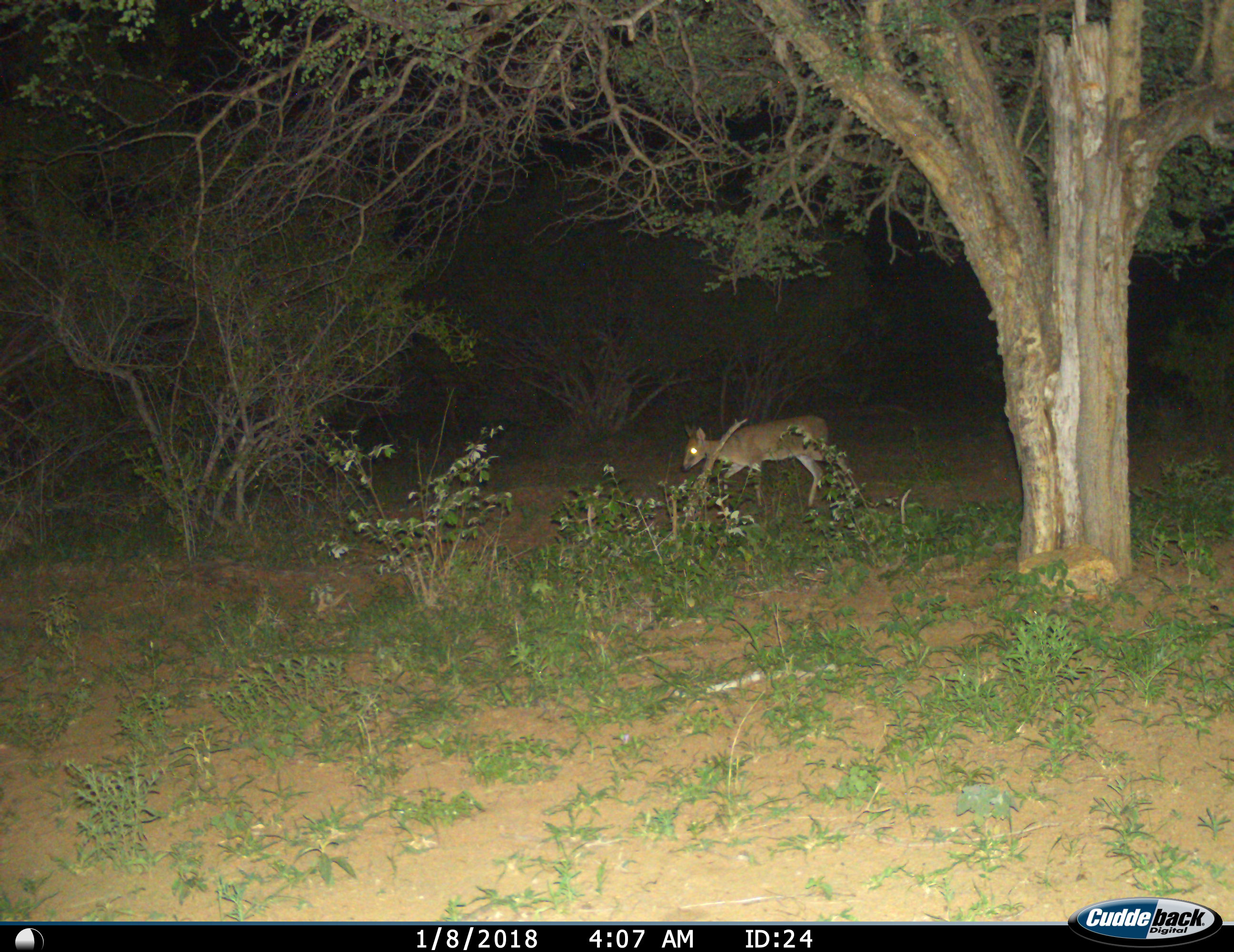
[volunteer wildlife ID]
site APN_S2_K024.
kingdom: Animalia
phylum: Chordata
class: Mammalia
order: Artiodactyla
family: Bovidae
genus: Sylvicapra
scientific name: Sylvicapra grimmia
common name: common duiker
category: duikercommongrey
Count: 1.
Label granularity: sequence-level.